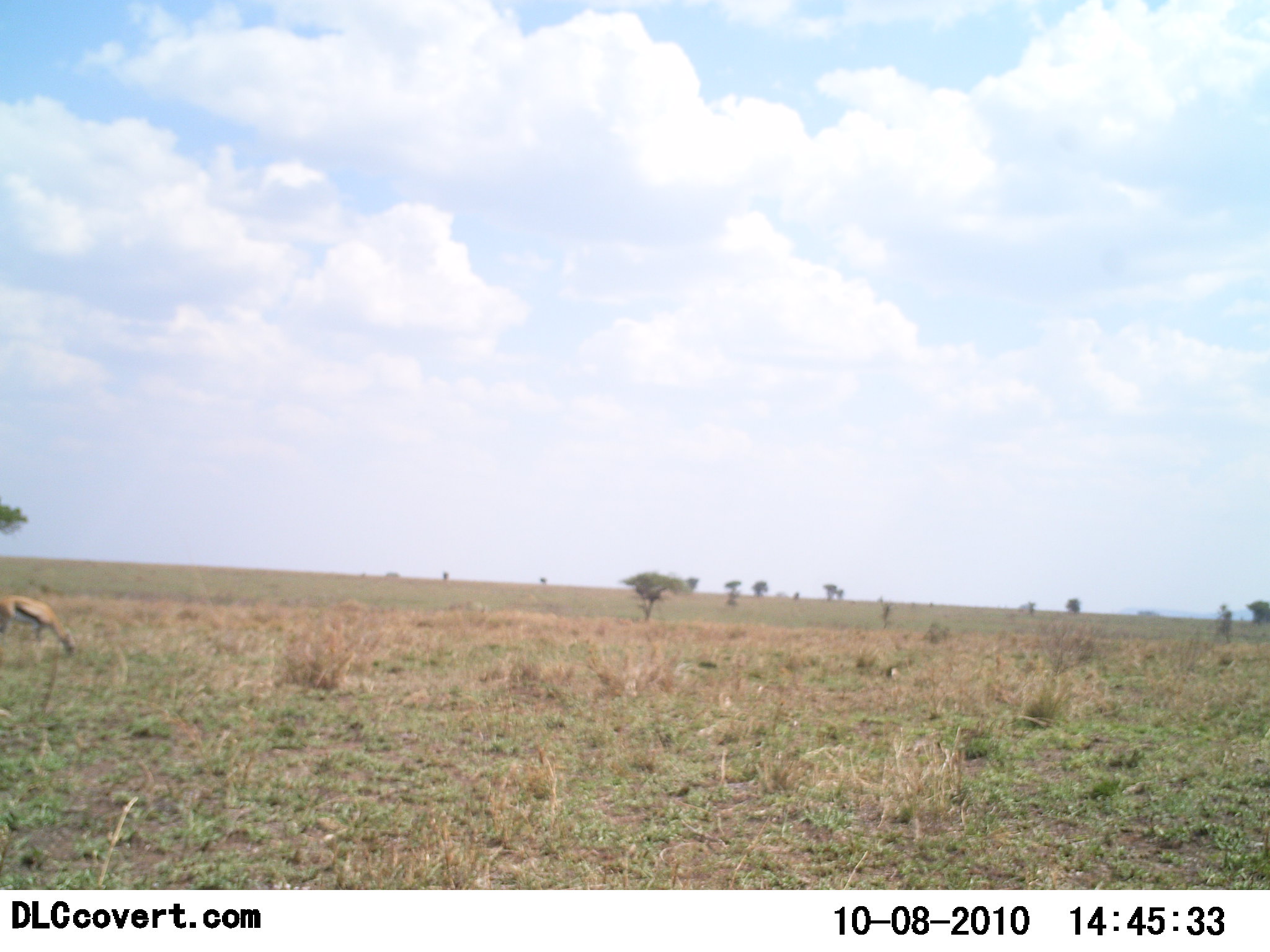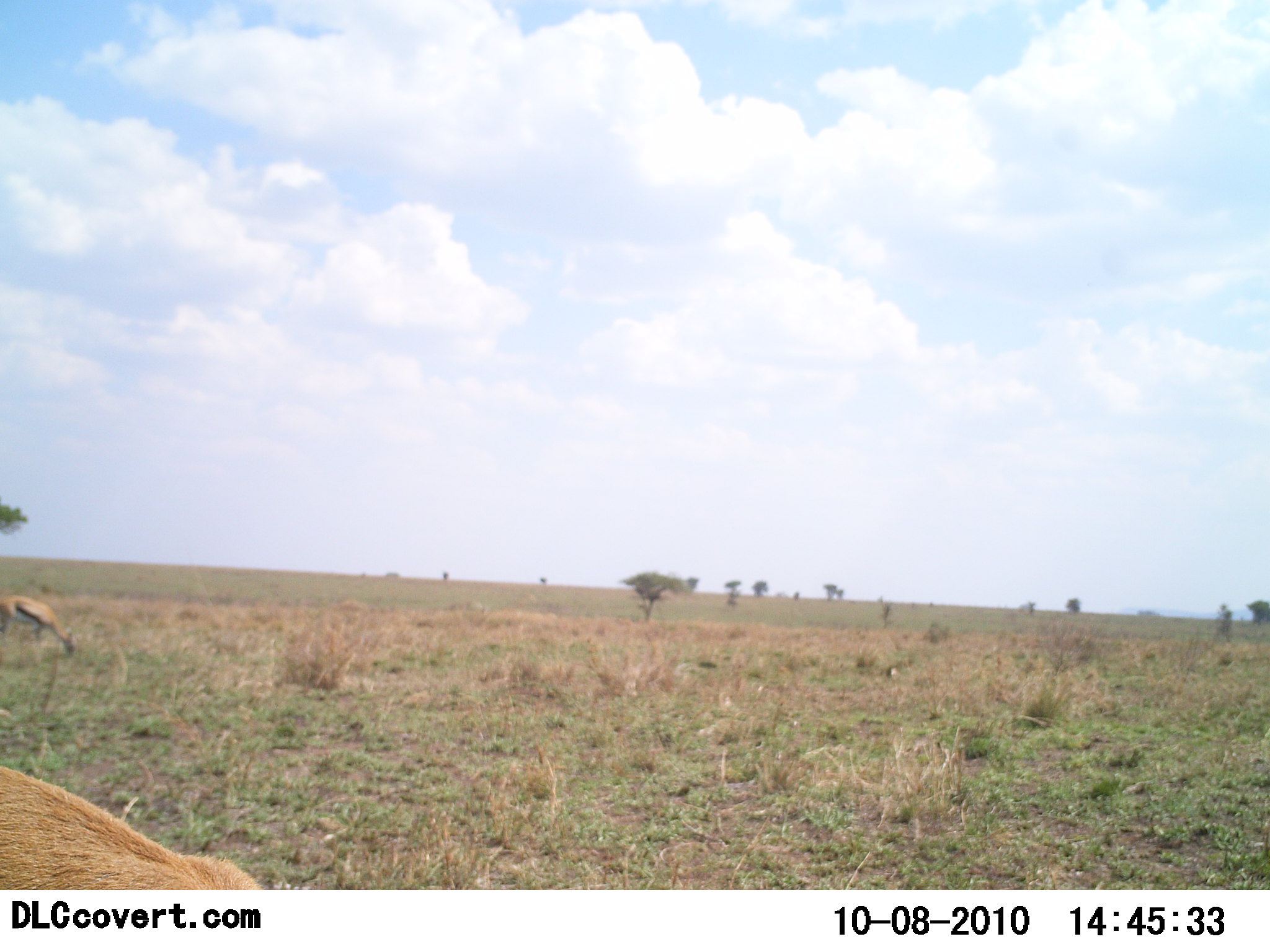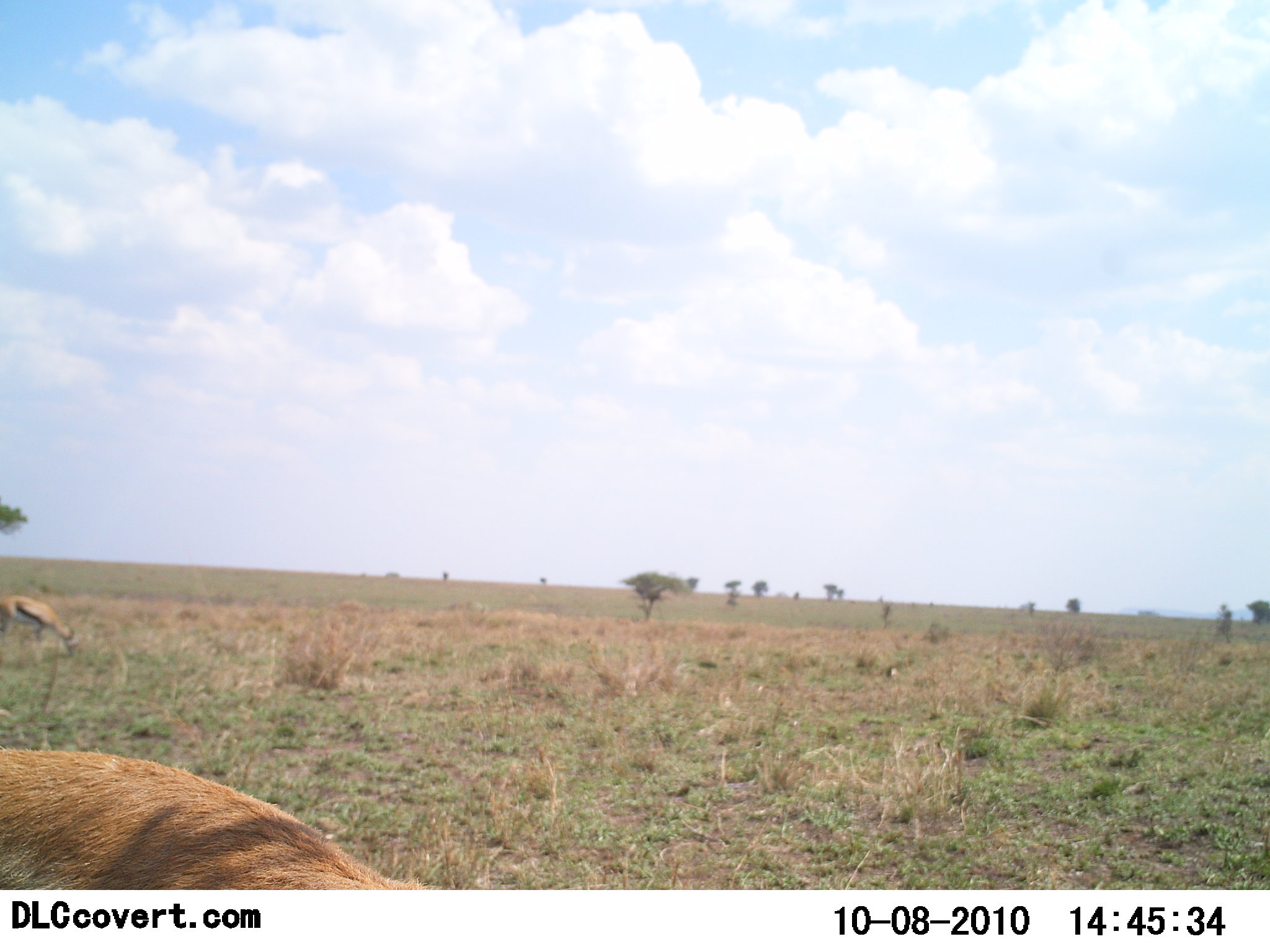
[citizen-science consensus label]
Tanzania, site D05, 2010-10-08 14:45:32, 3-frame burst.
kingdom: Animalia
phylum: Chordata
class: Mammalia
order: Artiodactyla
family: Bovidae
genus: Eudorcas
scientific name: Eudorcas thomsonii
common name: thomson's gazelle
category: gazellethomsons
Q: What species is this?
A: Gazellethomsons (thomson's gazelle) (Eudorcas thomsonii).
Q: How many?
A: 2.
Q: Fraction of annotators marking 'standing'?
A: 13%.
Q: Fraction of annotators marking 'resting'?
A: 7%.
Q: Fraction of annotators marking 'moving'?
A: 27%.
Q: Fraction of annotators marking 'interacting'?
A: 0%.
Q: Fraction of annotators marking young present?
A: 0%.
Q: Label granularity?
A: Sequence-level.